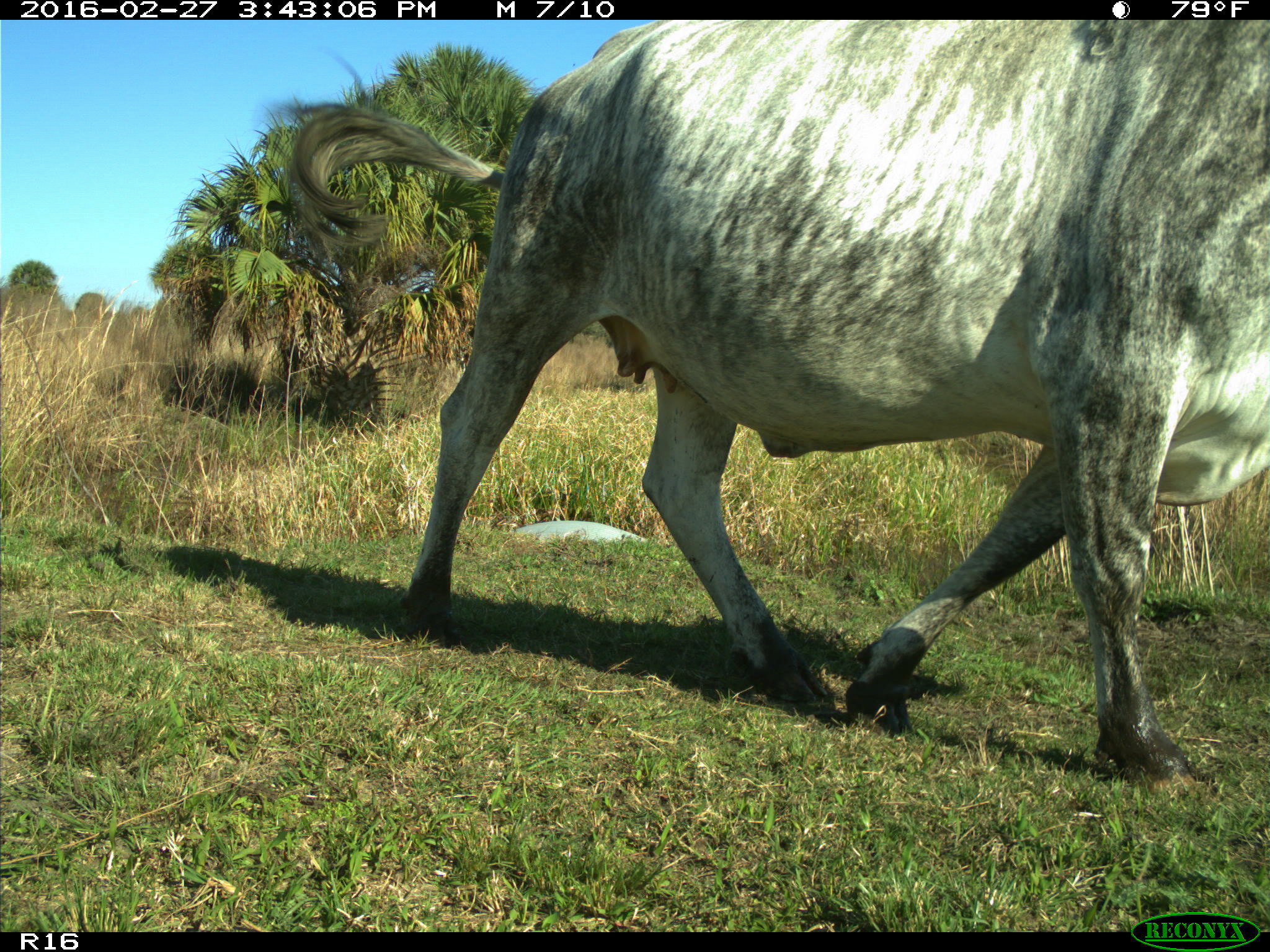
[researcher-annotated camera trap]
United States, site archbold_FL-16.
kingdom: Animalia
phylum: Chordata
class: Mammalia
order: Artiodactyla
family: Bovidae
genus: Bos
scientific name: Bos taurus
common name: domestic cow